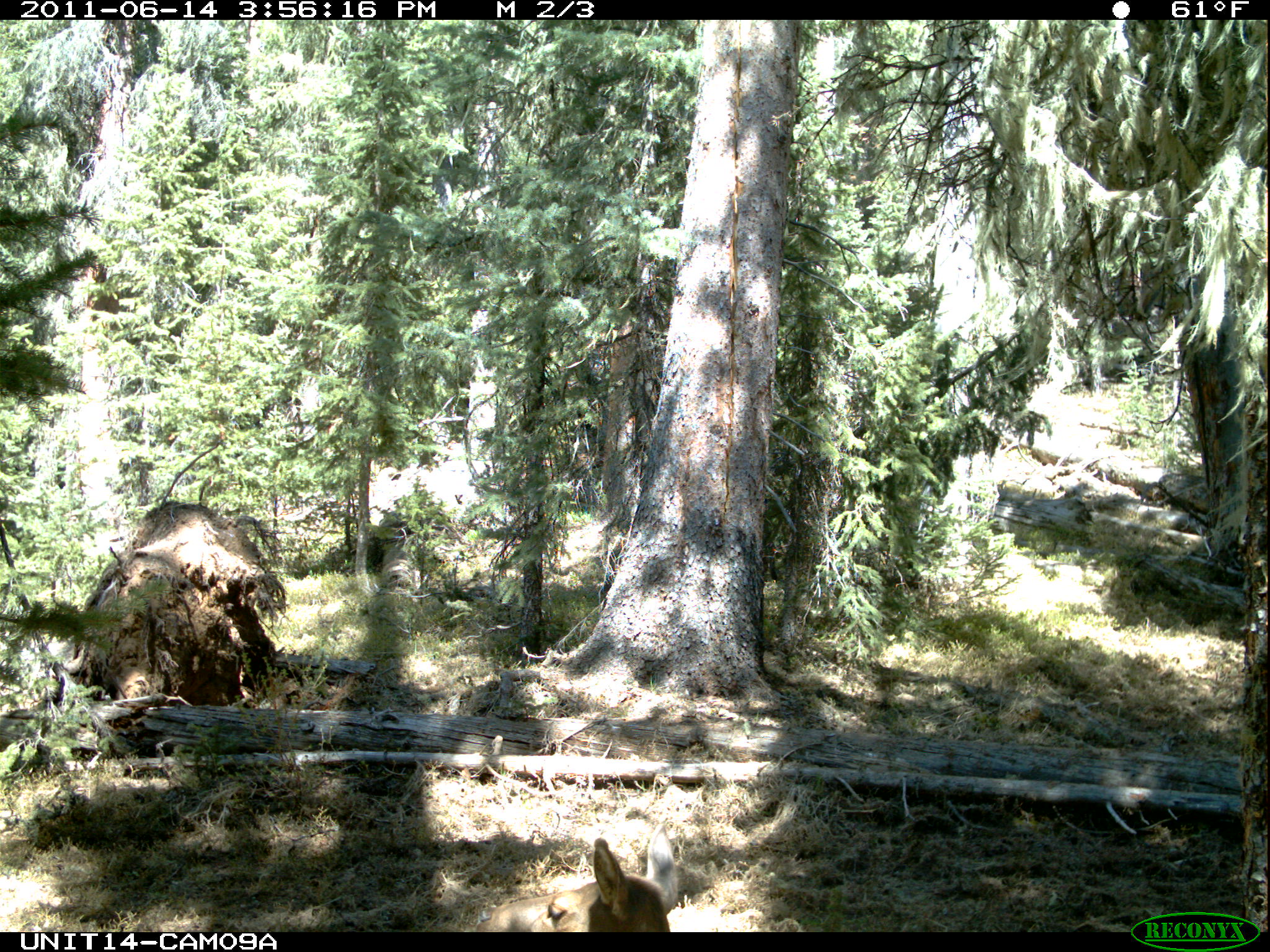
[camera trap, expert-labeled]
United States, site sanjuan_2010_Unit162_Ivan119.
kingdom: Animalia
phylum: Chordata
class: Mammalia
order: Artiodactyla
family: Cervidae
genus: Cervus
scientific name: Cervus elaphus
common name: red deer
Cervus elaphus (red deer).